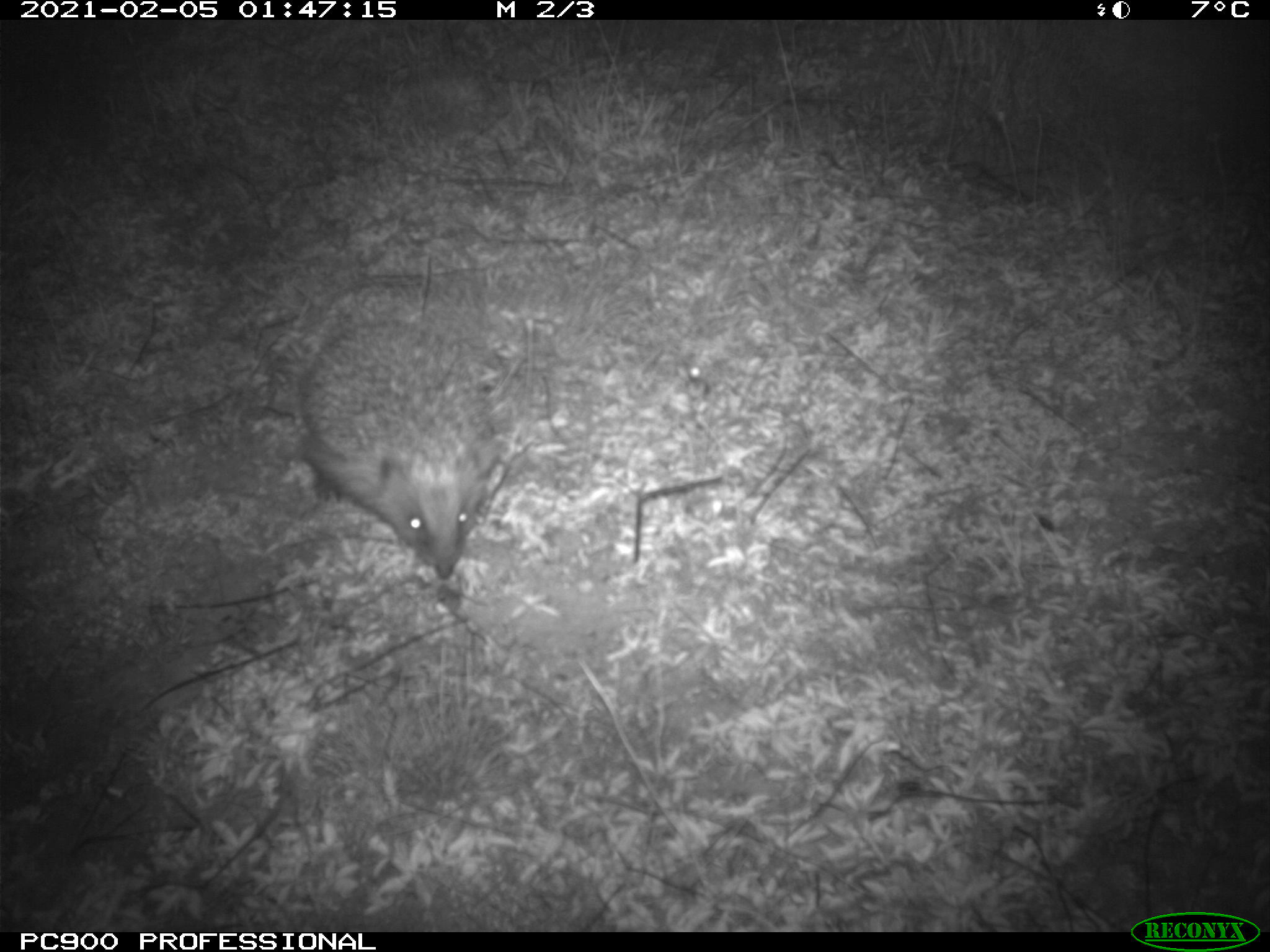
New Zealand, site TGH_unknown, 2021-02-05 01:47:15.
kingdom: Animalia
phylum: Chordata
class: Mammalia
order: Eulipotyphla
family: Erinaceidae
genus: Erinaceus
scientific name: Erinaceus europaeus europaeus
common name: european hedgehog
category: hedgehog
Hedgehog (european hedgehog) (Erinaceus europaeus europaeus).